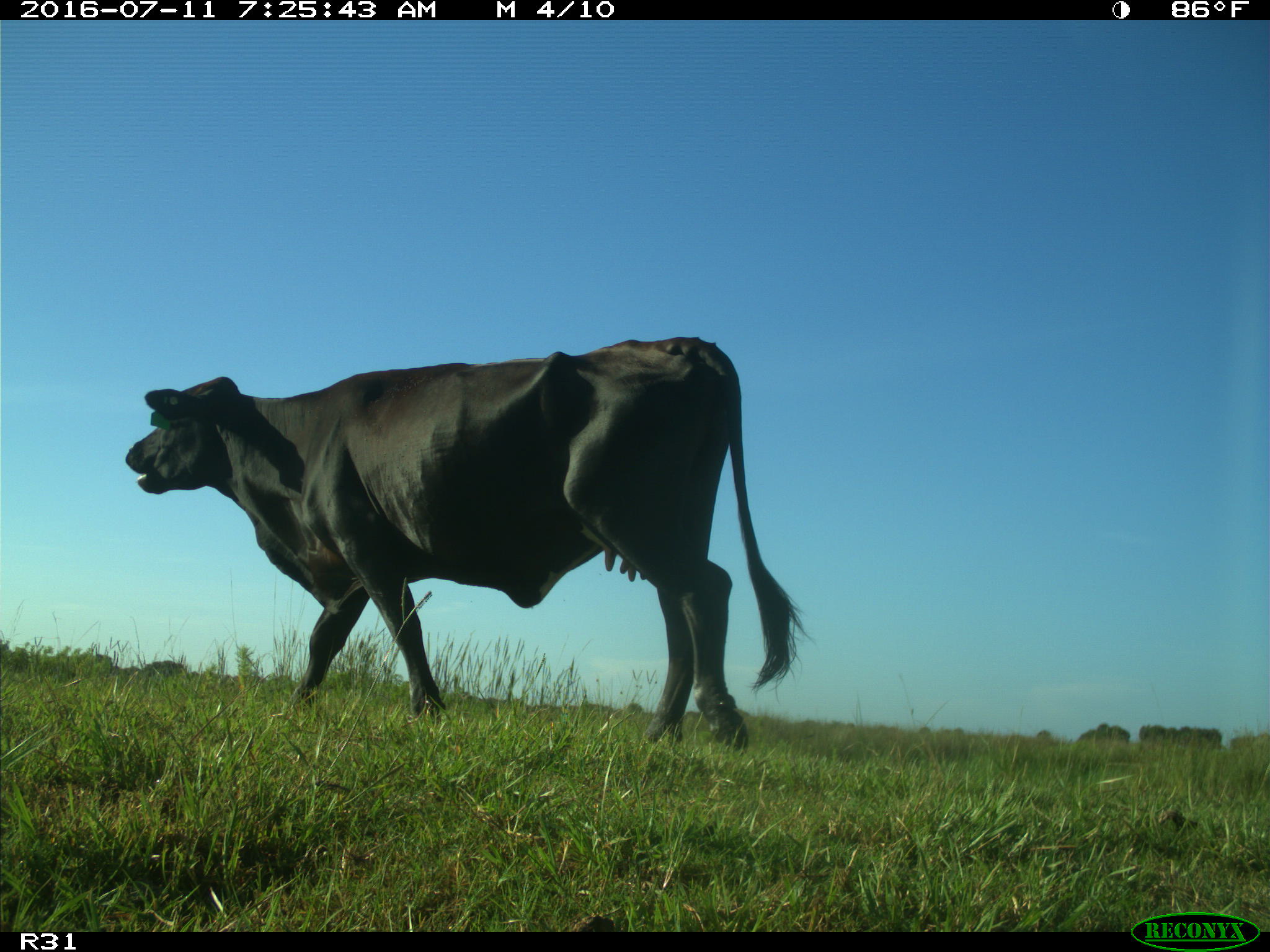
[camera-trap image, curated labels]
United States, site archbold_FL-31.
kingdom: Animalia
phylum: Chordata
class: Mammalia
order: Artiodactyla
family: Bovidae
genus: Bos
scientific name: Bos taurus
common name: domestic cow